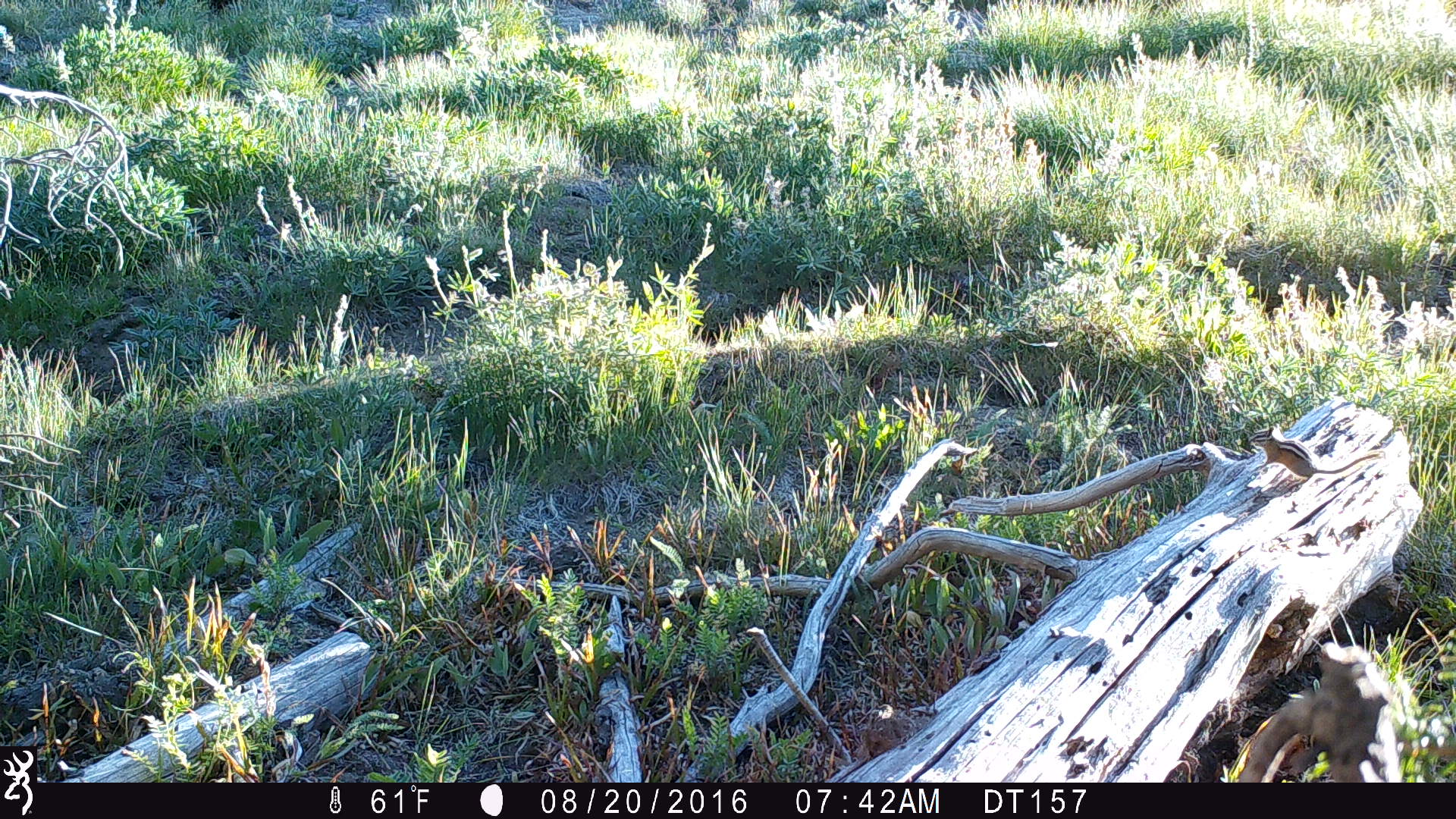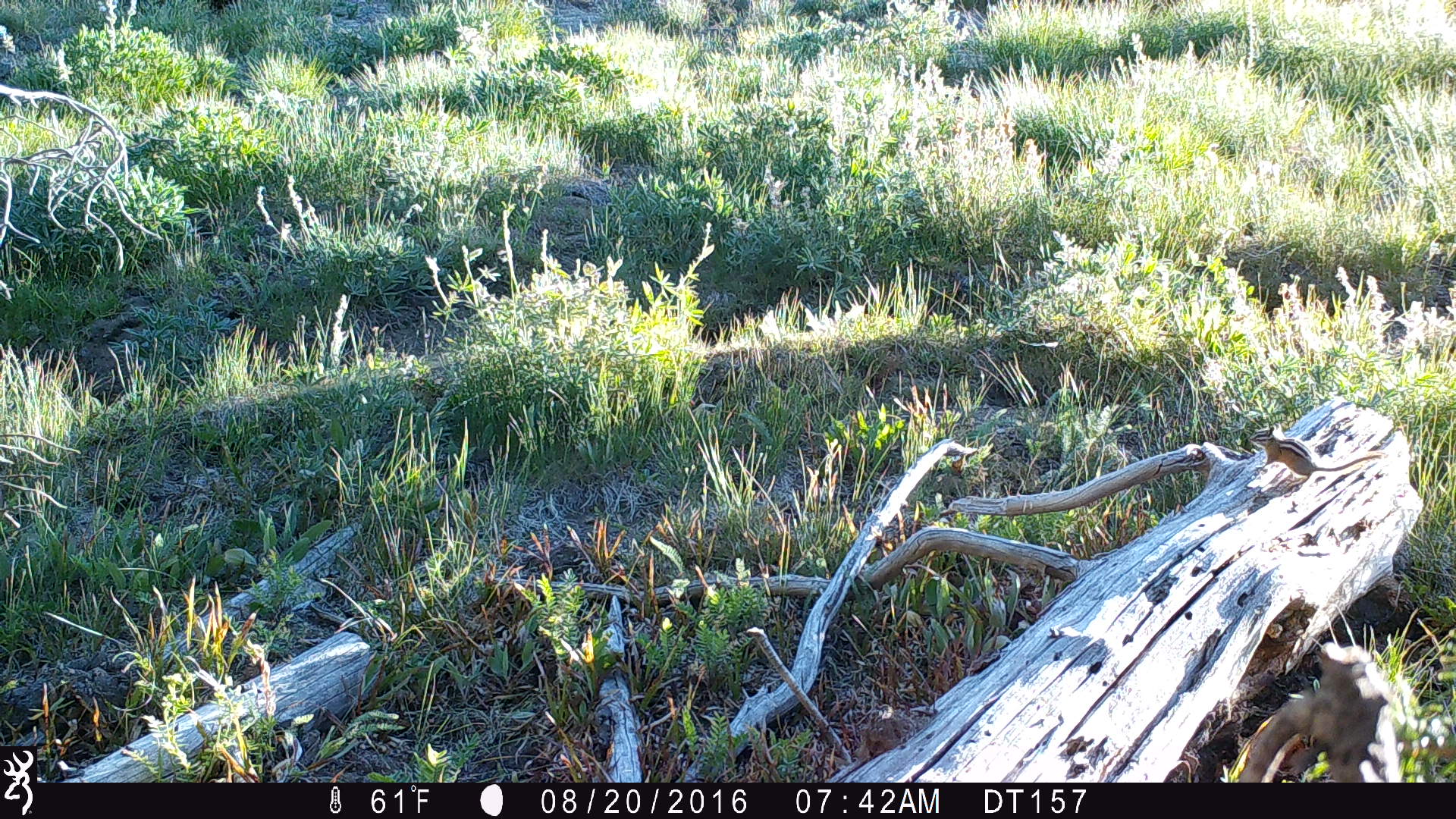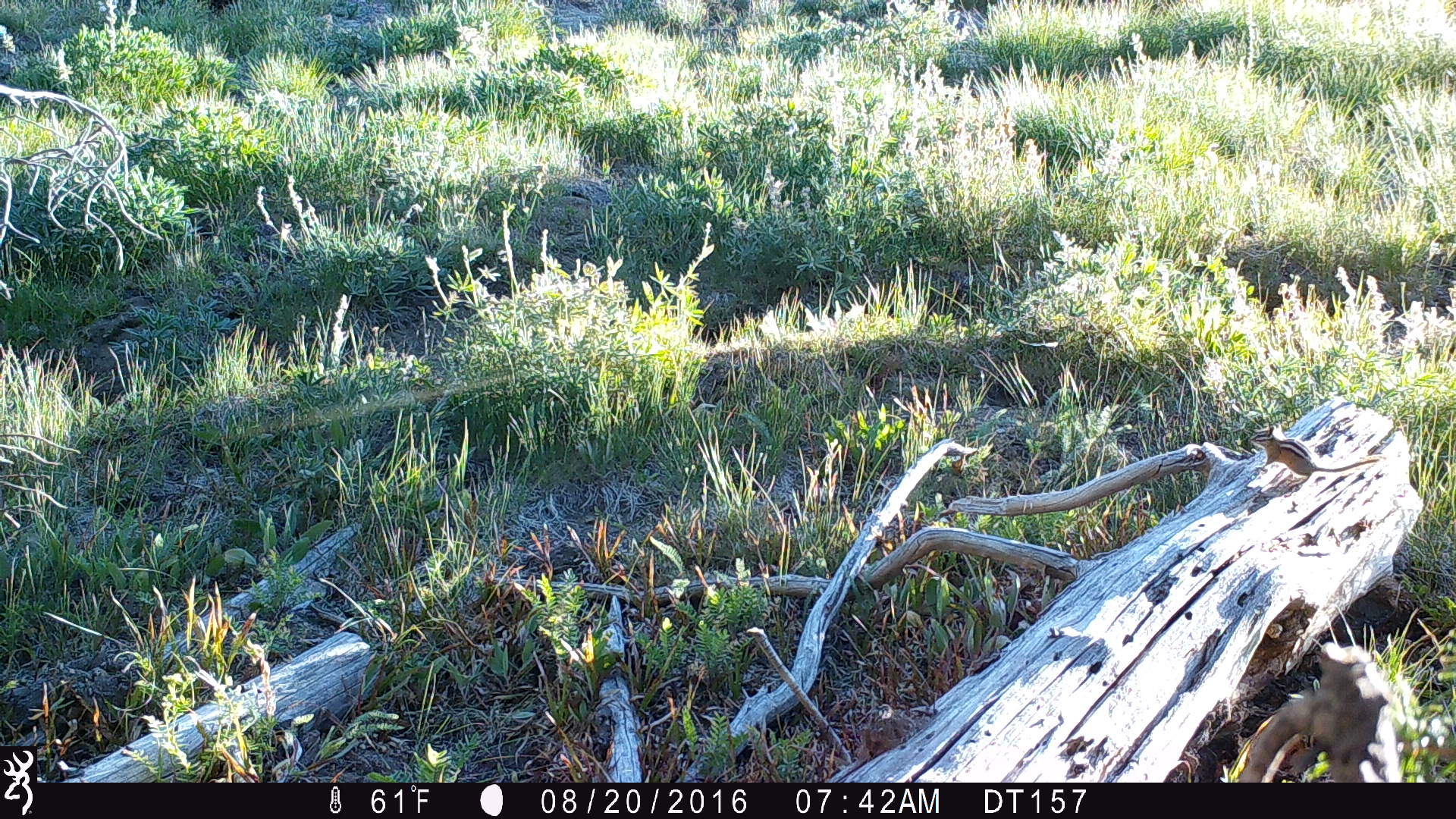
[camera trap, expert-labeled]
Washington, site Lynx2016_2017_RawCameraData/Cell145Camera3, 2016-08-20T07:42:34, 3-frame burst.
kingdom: Animalia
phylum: Chordata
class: Mammalia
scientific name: Mammalia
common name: small mammal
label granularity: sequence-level